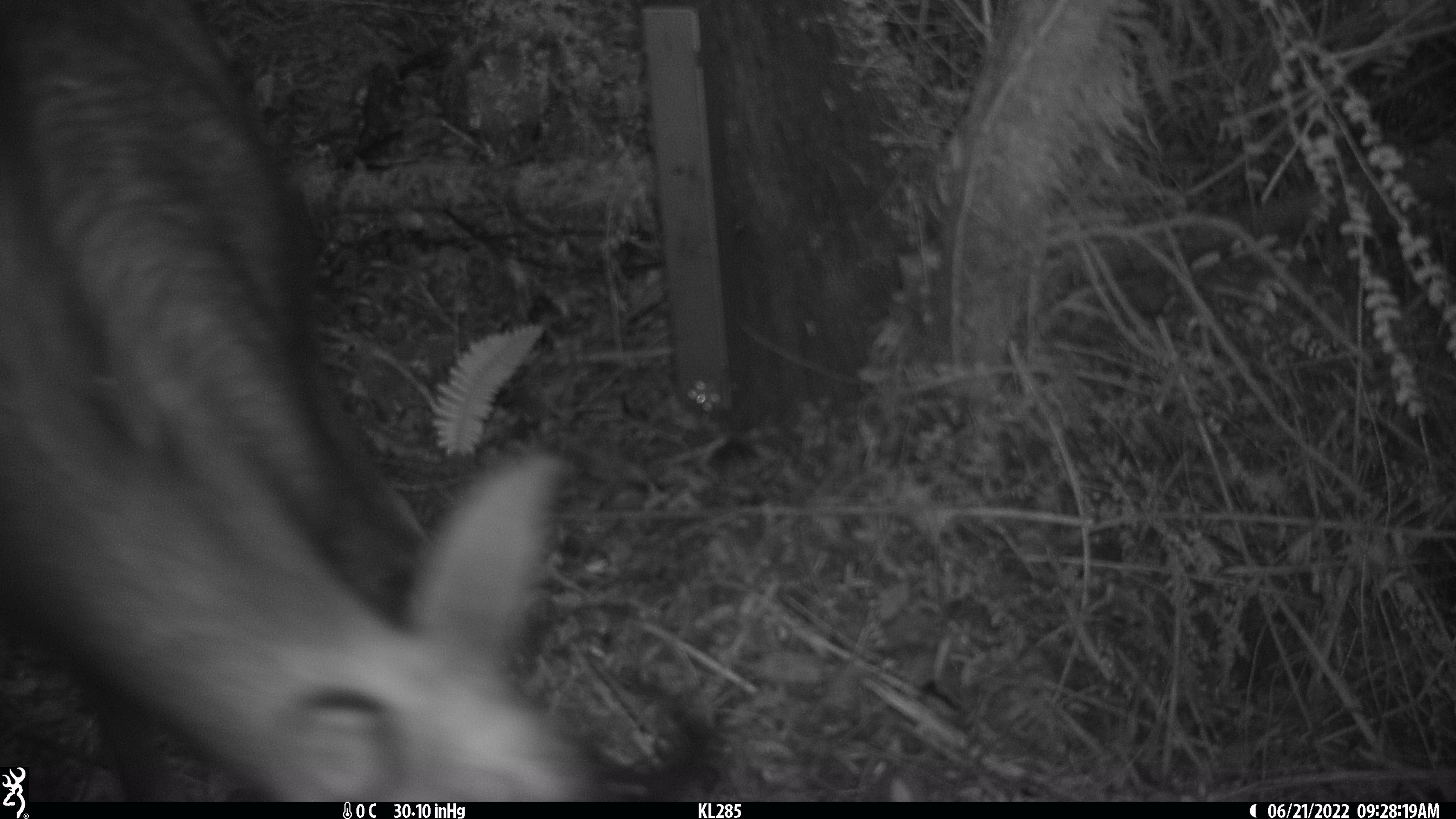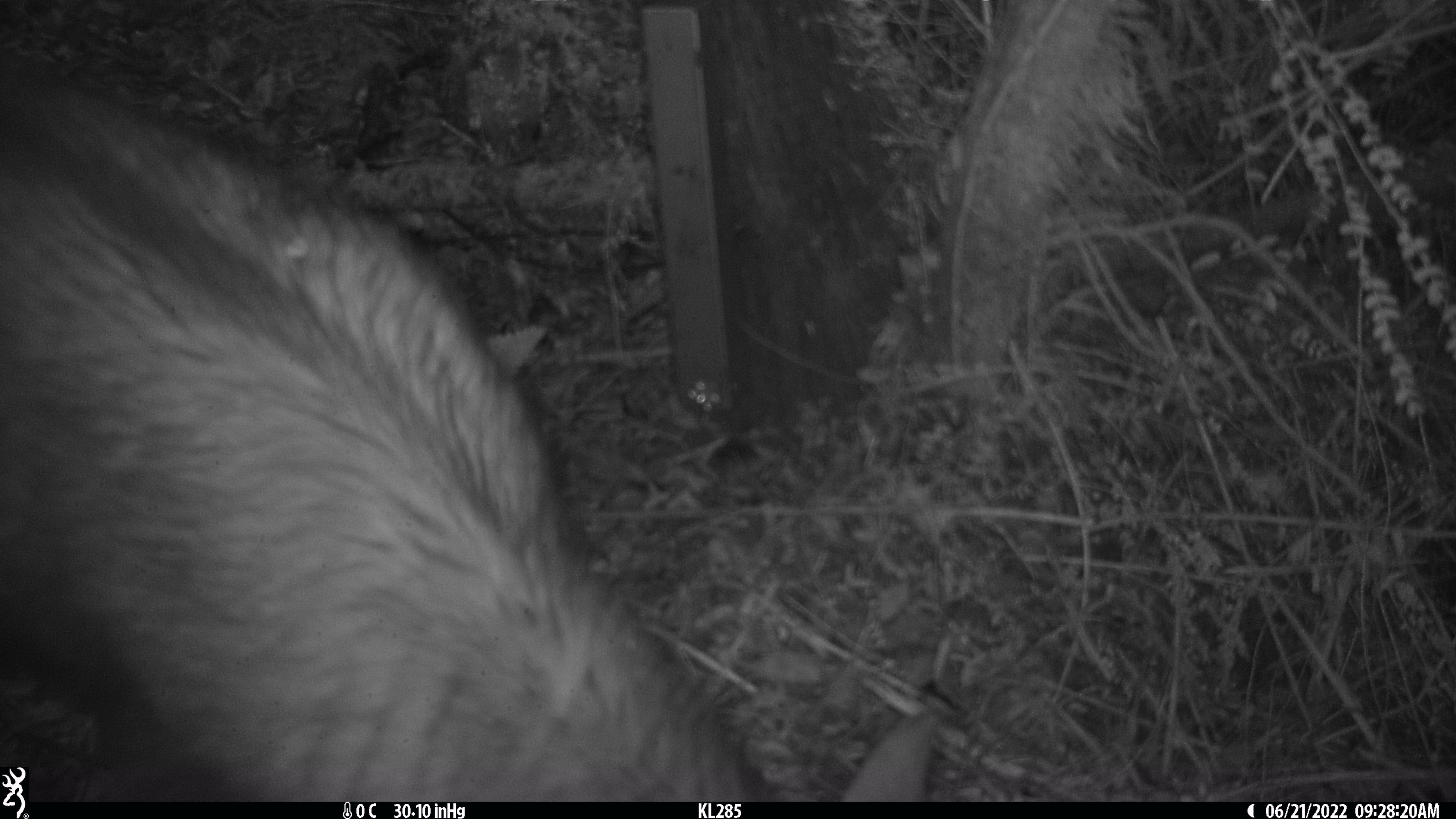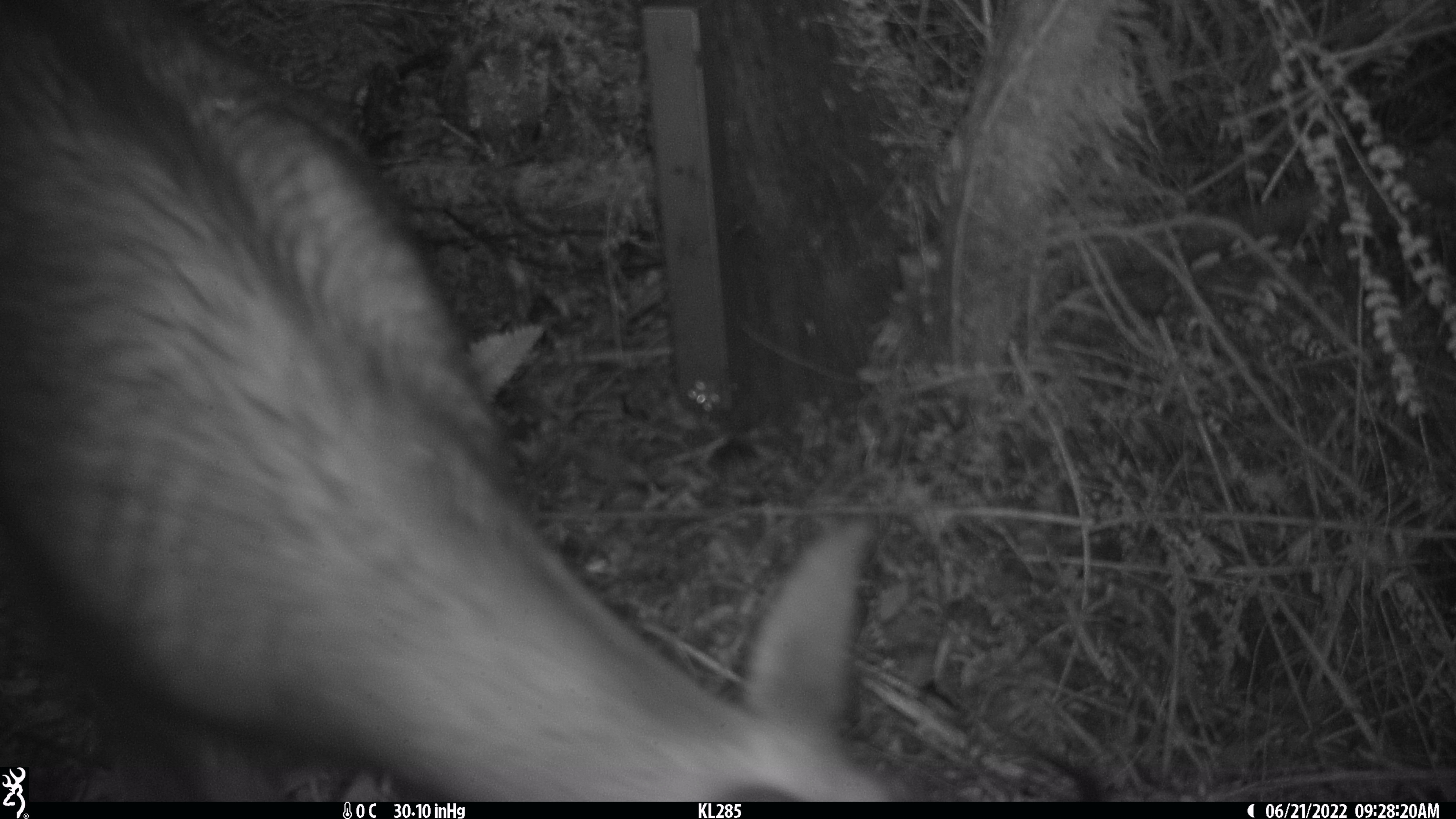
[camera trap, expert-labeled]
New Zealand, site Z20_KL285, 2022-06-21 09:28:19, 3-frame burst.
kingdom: Animalia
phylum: Chordata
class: Mammalia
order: Artiodactyla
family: Bovidae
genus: Rupicapra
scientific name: Rupicapra rupicapra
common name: alpine chamois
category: chamois